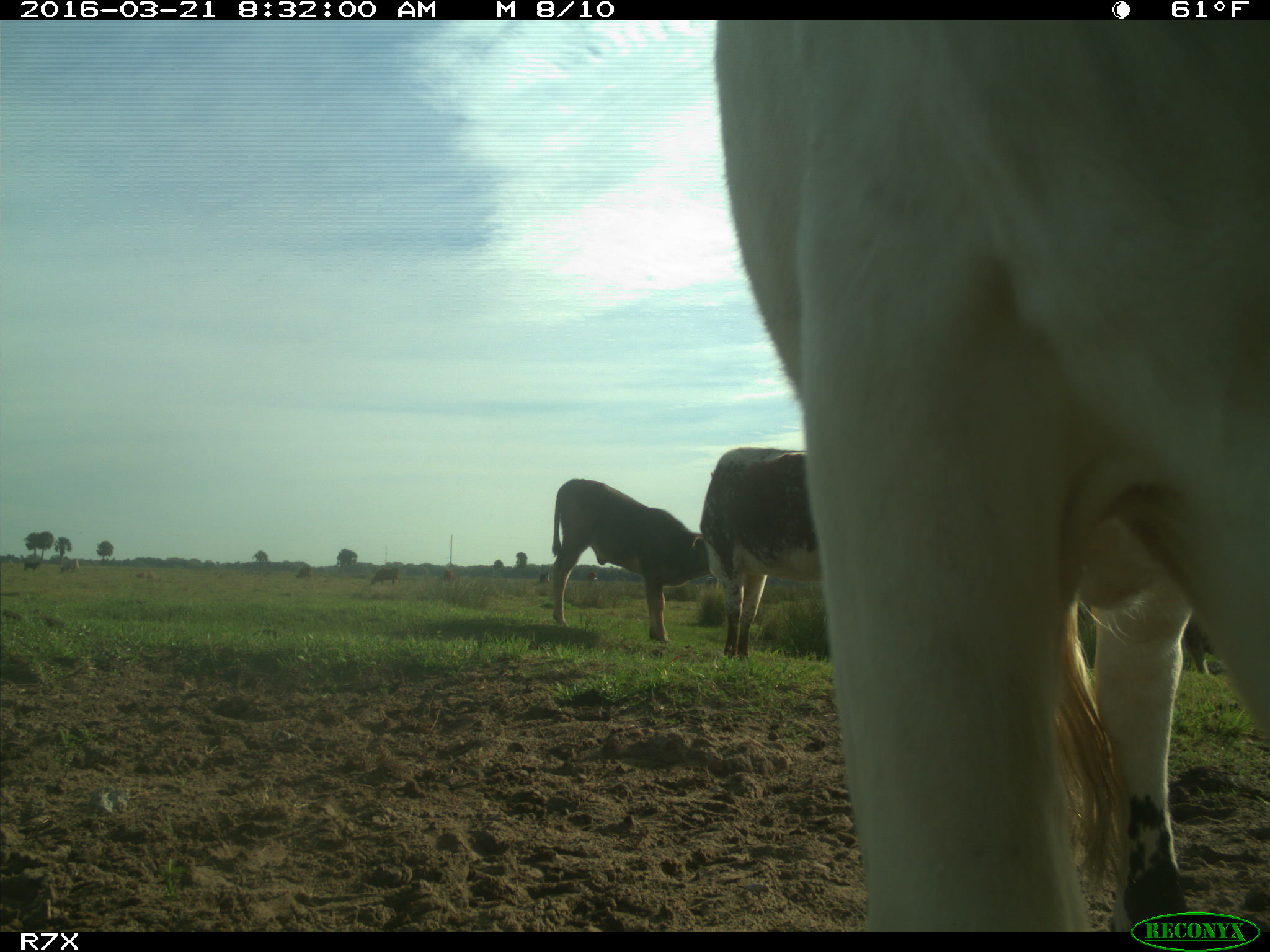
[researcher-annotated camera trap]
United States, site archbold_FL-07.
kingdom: Animalia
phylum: Chordata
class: Mammalia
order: Artiodactyla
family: Bovidae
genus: Bos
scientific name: Bos taurus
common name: domestic cow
Bos taurus (domestic cow).